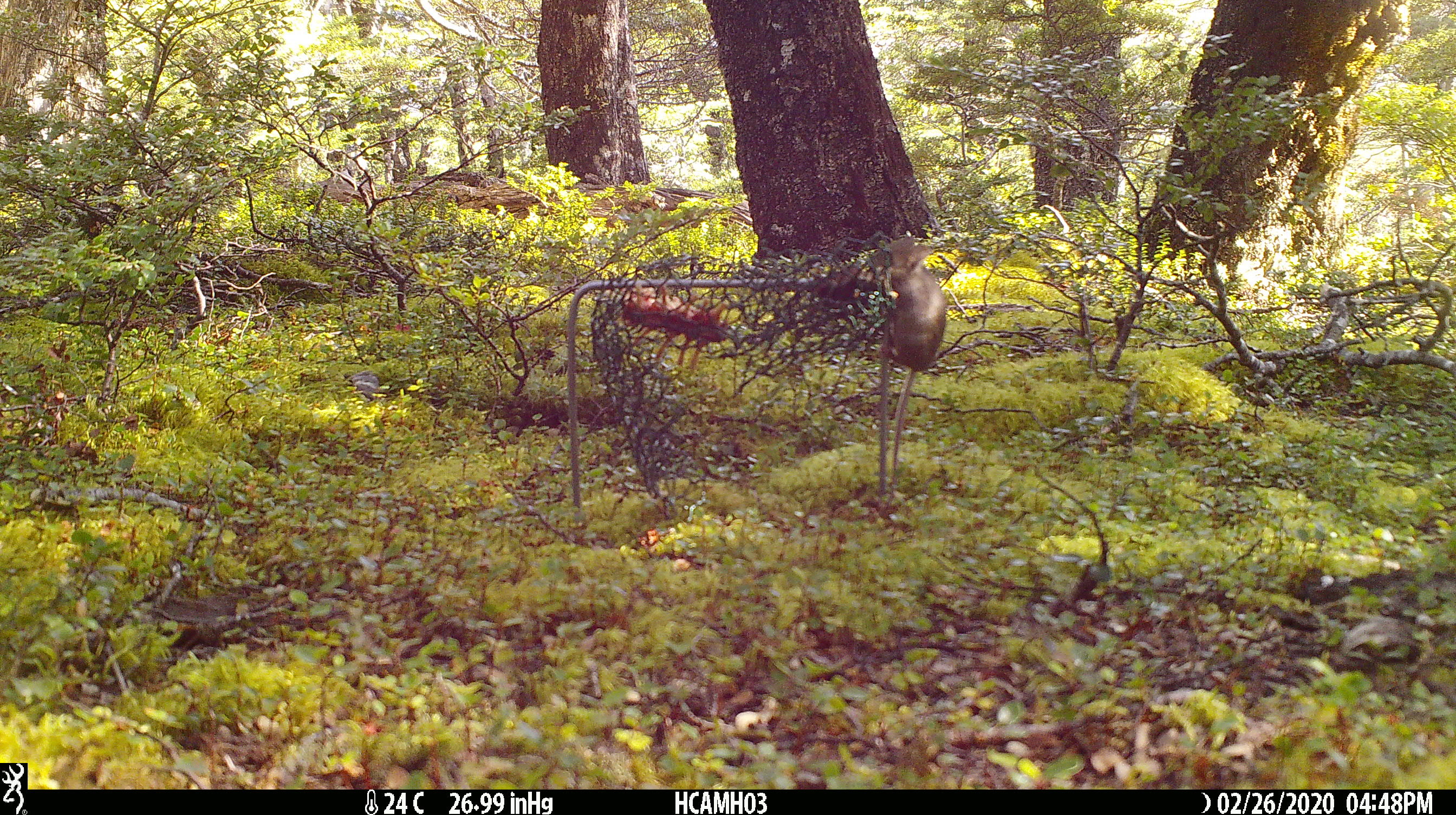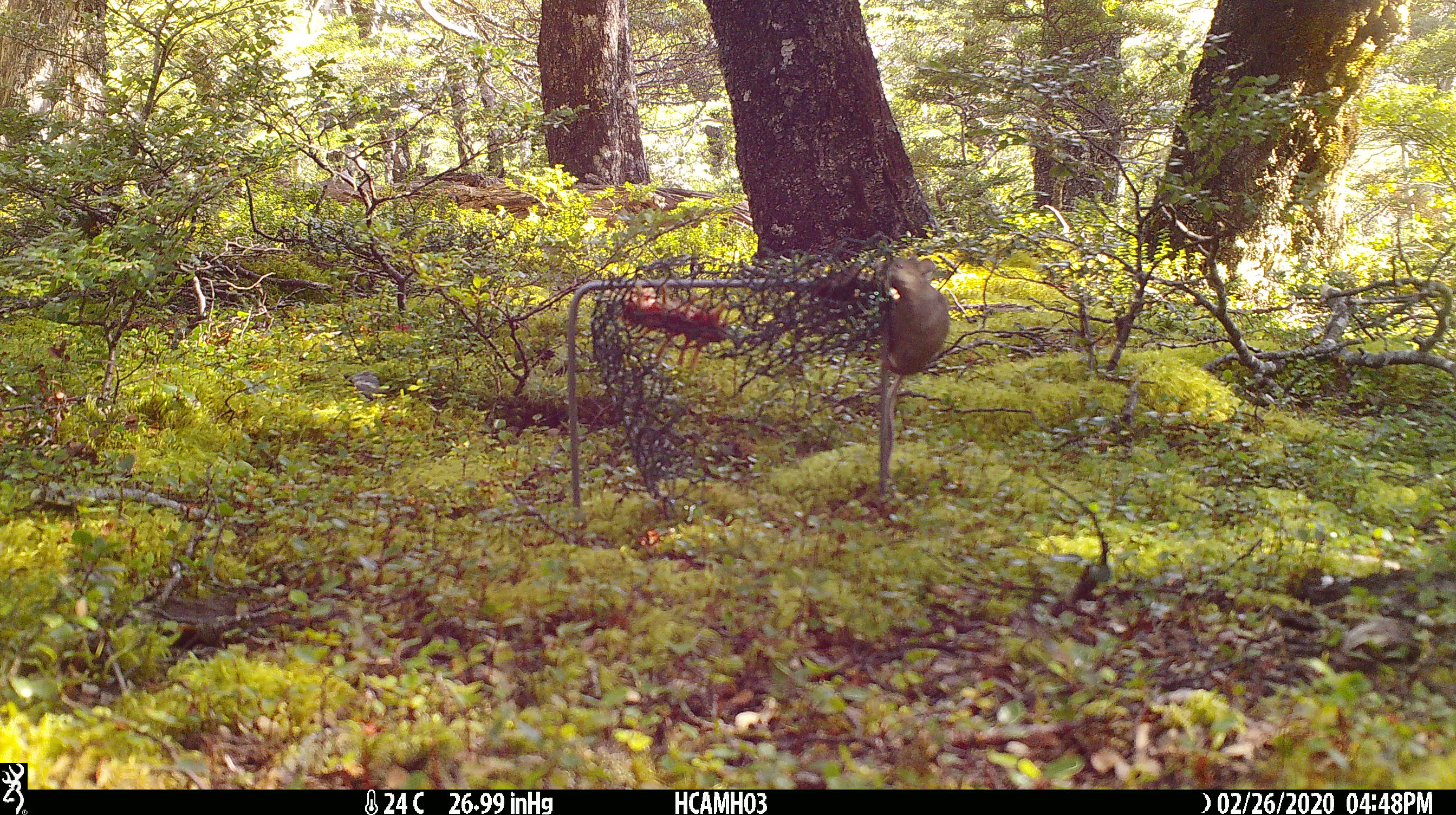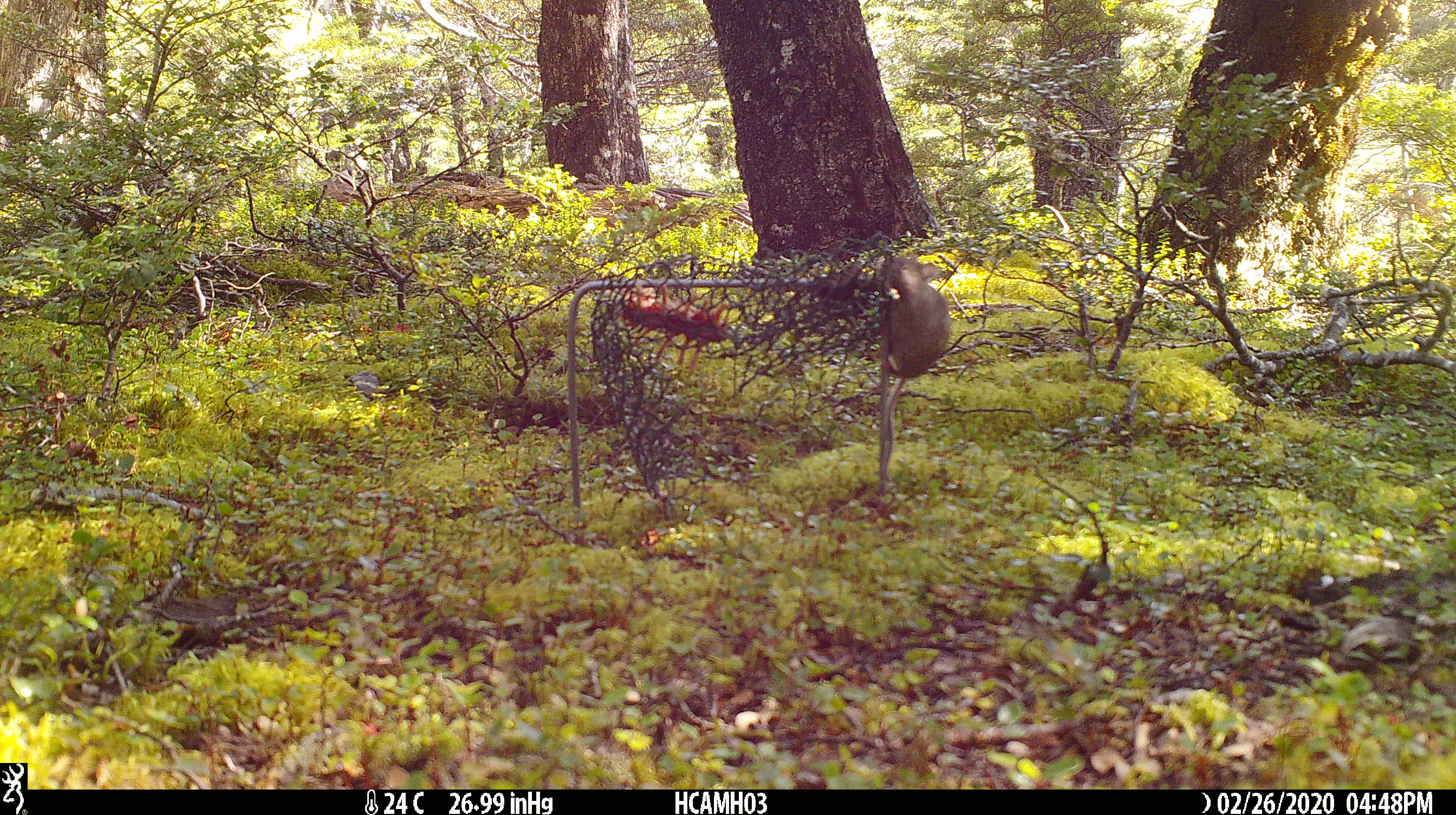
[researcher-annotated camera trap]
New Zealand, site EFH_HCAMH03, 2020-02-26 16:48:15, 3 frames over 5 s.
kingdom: Animalia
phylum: Chordata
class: Mammalia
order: Rodentia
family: Muridae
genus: Mus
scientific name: Mus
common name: mouse